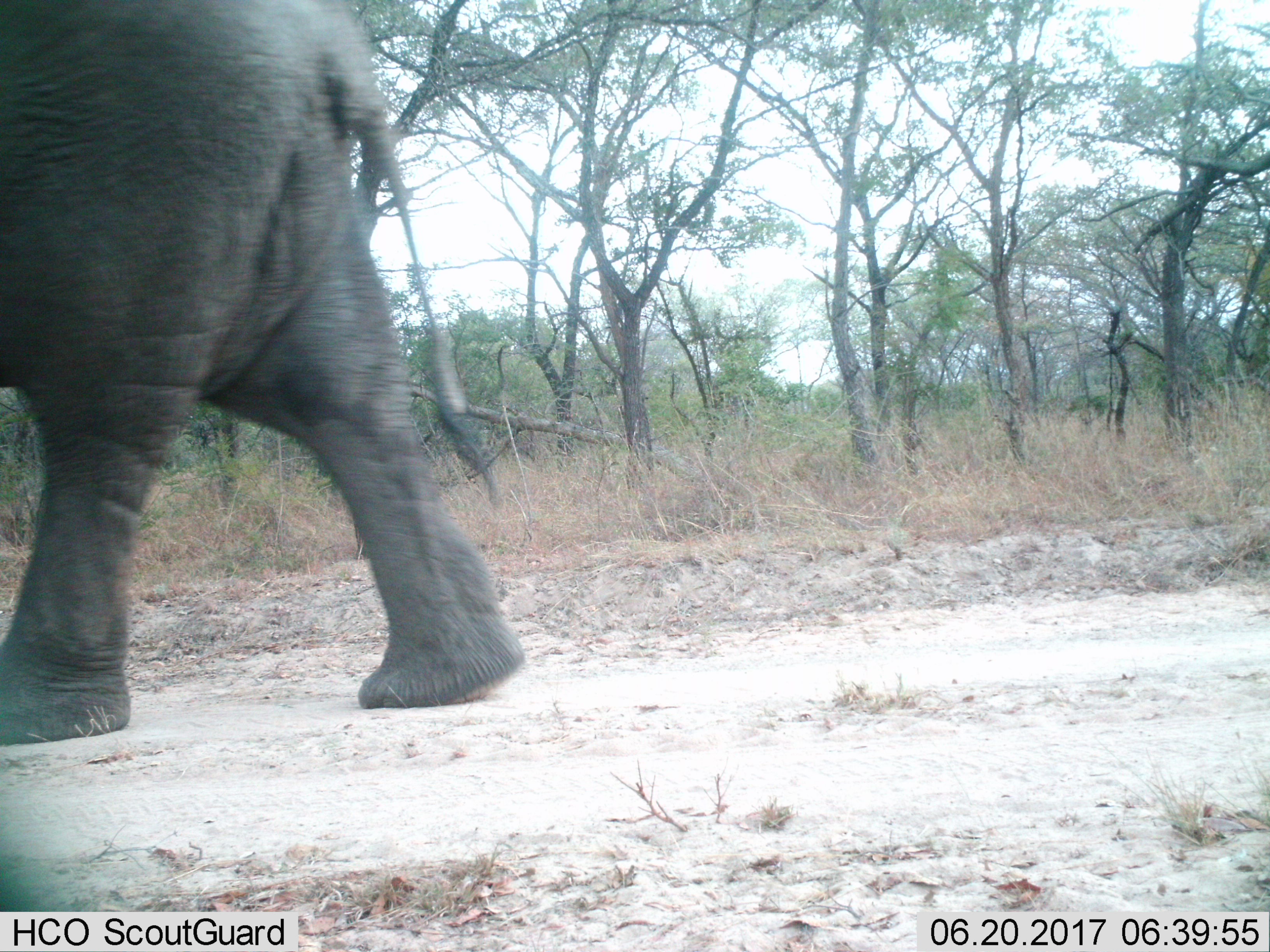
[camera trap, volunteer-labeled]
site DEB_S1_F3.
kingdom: Animalia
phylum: Chordata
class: Mammalia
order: Proboscidea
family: Elephantidae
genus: Loxodonta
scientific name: Loxodonta africana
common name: african bush elephant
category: elephant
Elephant (african bush elephant) (Loxodonta africana), count 1. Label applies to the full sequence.